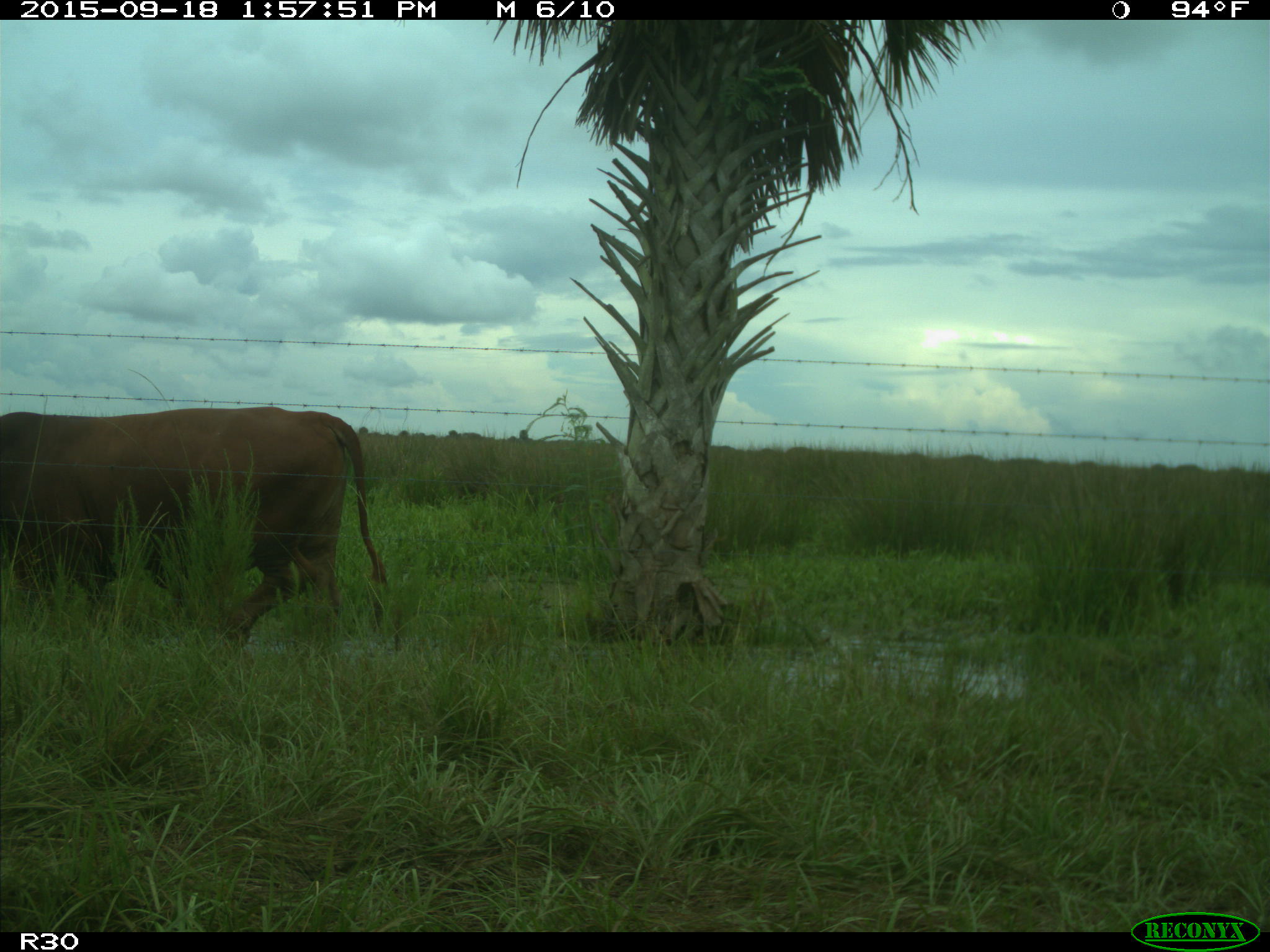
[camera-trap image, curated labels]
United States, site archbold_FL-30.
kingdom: Animalia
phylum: Chordata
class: Mammalia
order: Artiodactyla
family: Bovidae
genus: Bos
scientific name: Bos taurus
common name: domestic cow